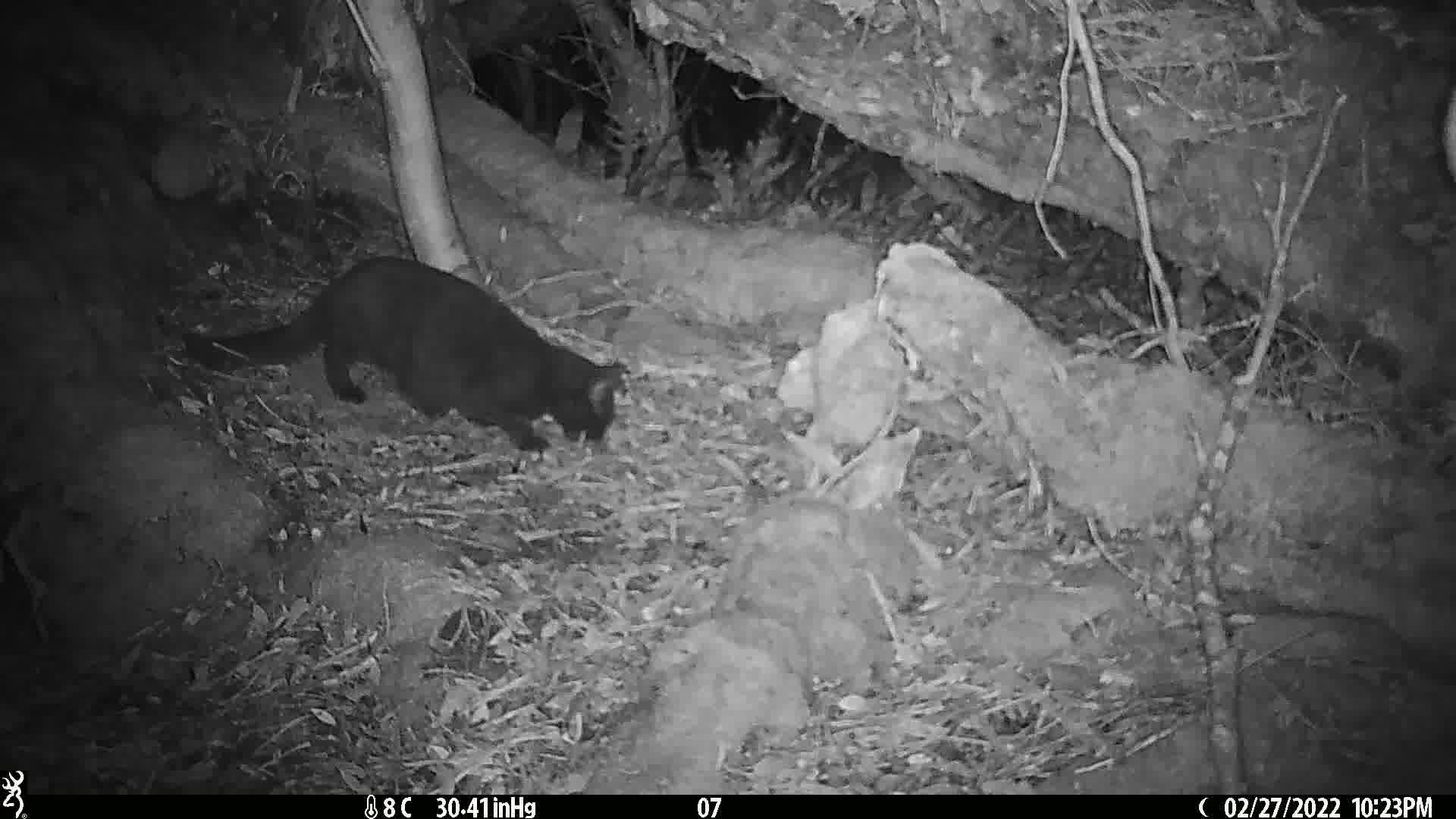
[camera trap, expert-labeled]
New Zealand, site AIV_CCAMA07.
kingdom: Animalia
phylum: Chordata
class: Mammalia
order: Carnivora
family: Felidae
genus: Felis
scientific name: Felis catus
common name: domestic cat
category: cat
Cat (domestic cat) (Felis catus).